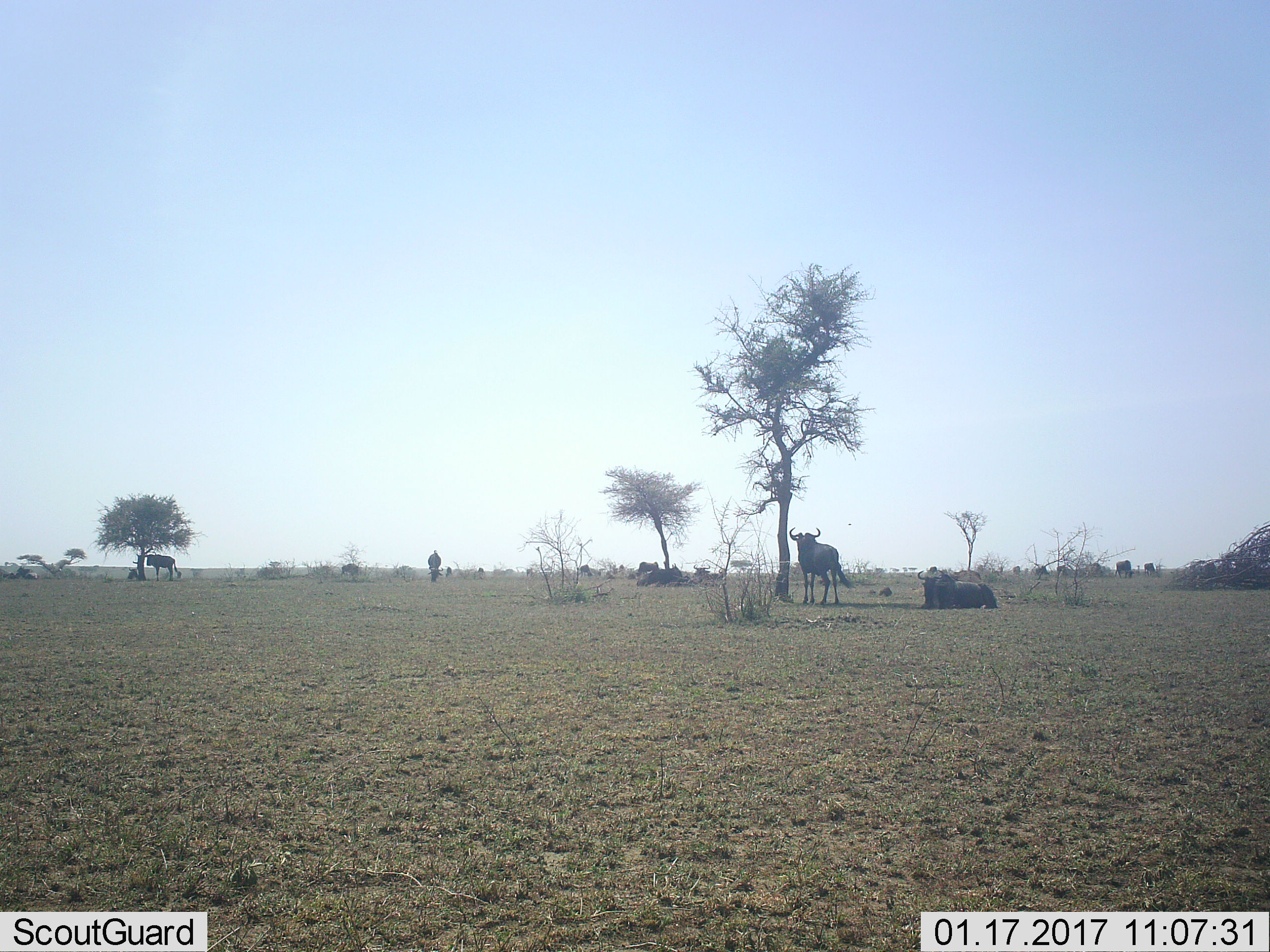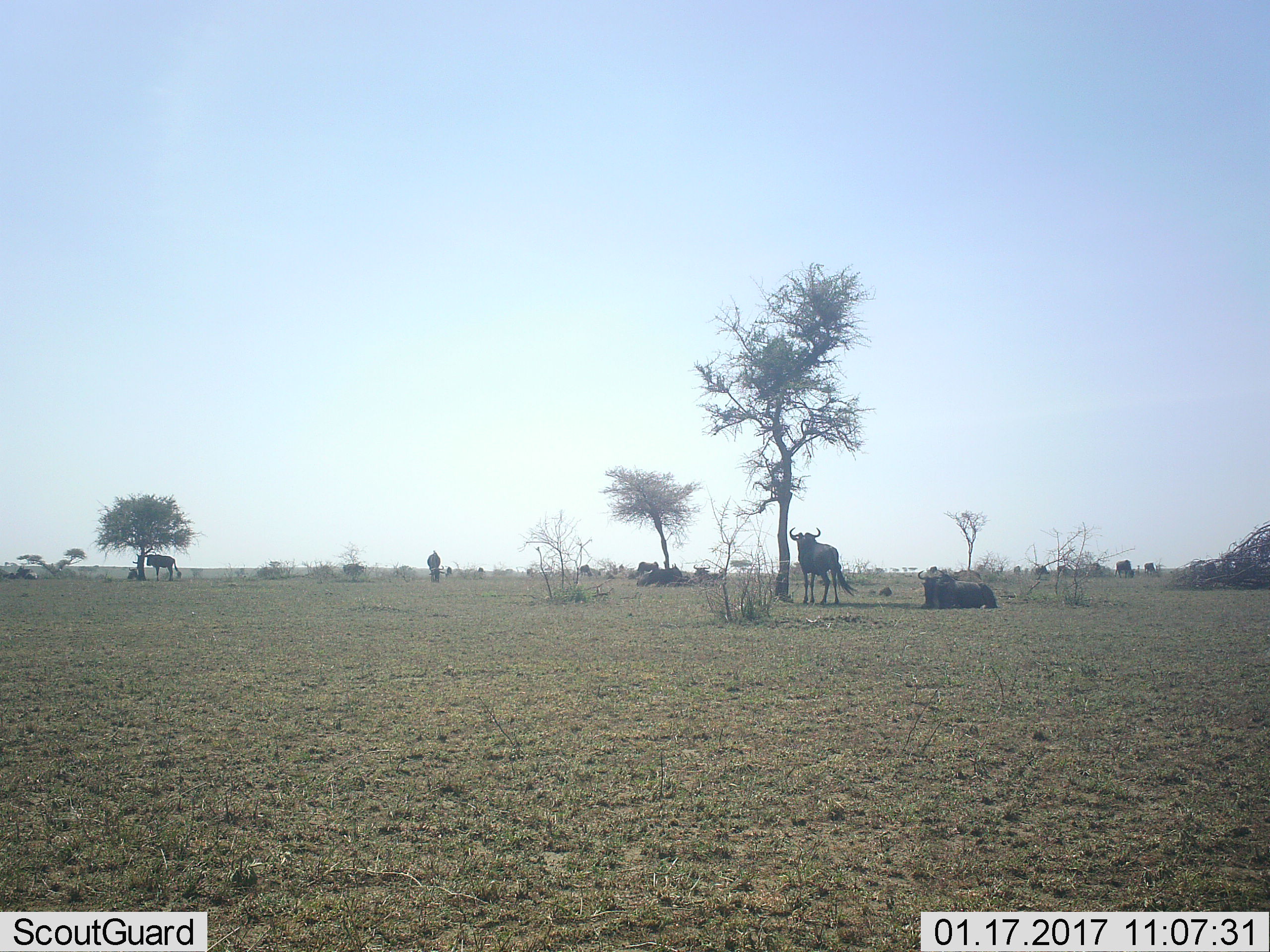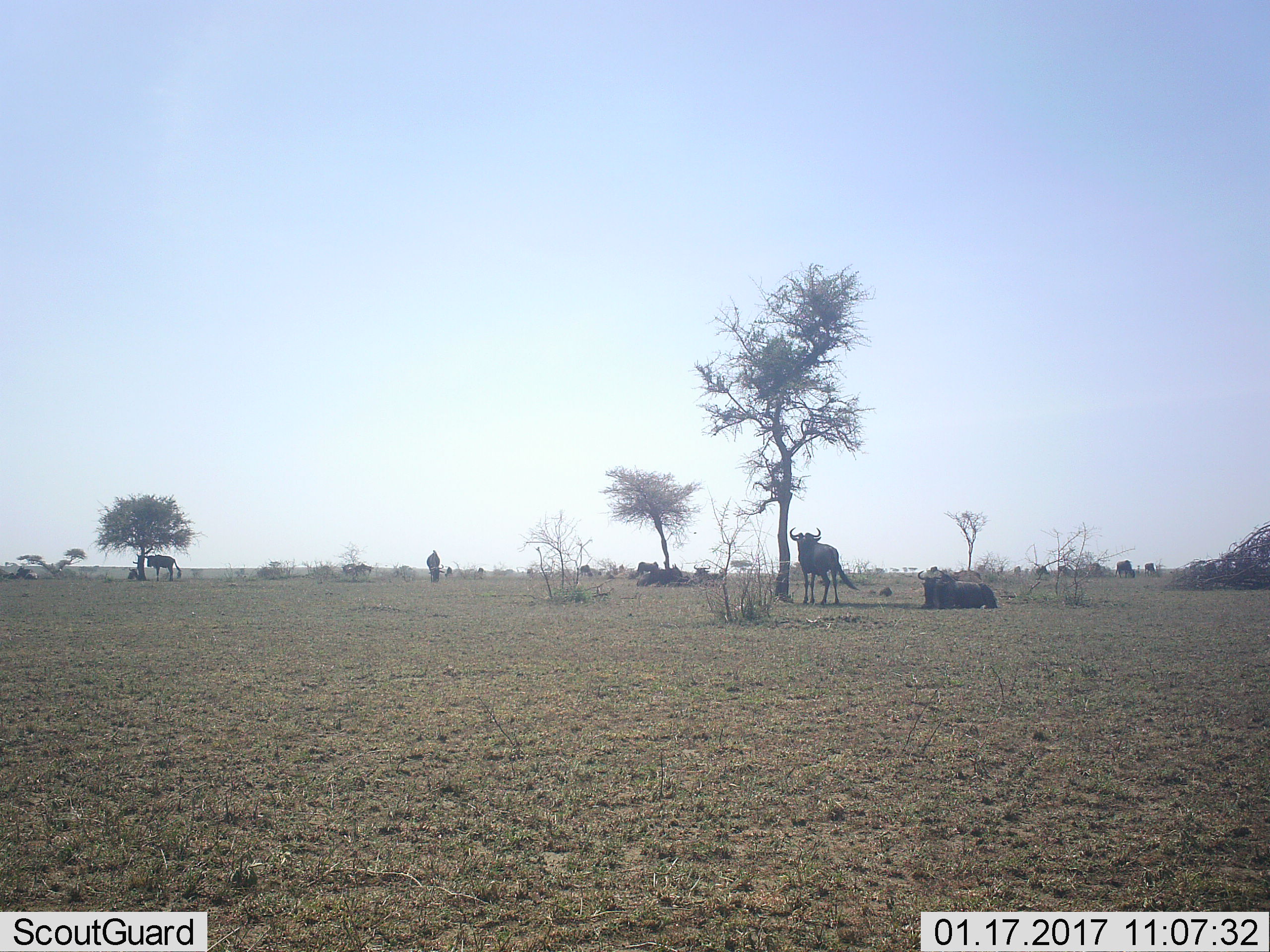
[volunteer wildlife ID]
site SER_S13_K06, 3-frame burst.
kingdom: Animalia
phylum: Chordata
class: Mammalia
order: Artiodactyla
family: Bovidae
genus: Connochaetes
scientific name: Connochaetes taurinus taurinus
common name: blue wildebeest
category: wildebeestblue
Wildebeestblue (blue wildebeest) (Connochaetes taurinus taurinus), count 11-50. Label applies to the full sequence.